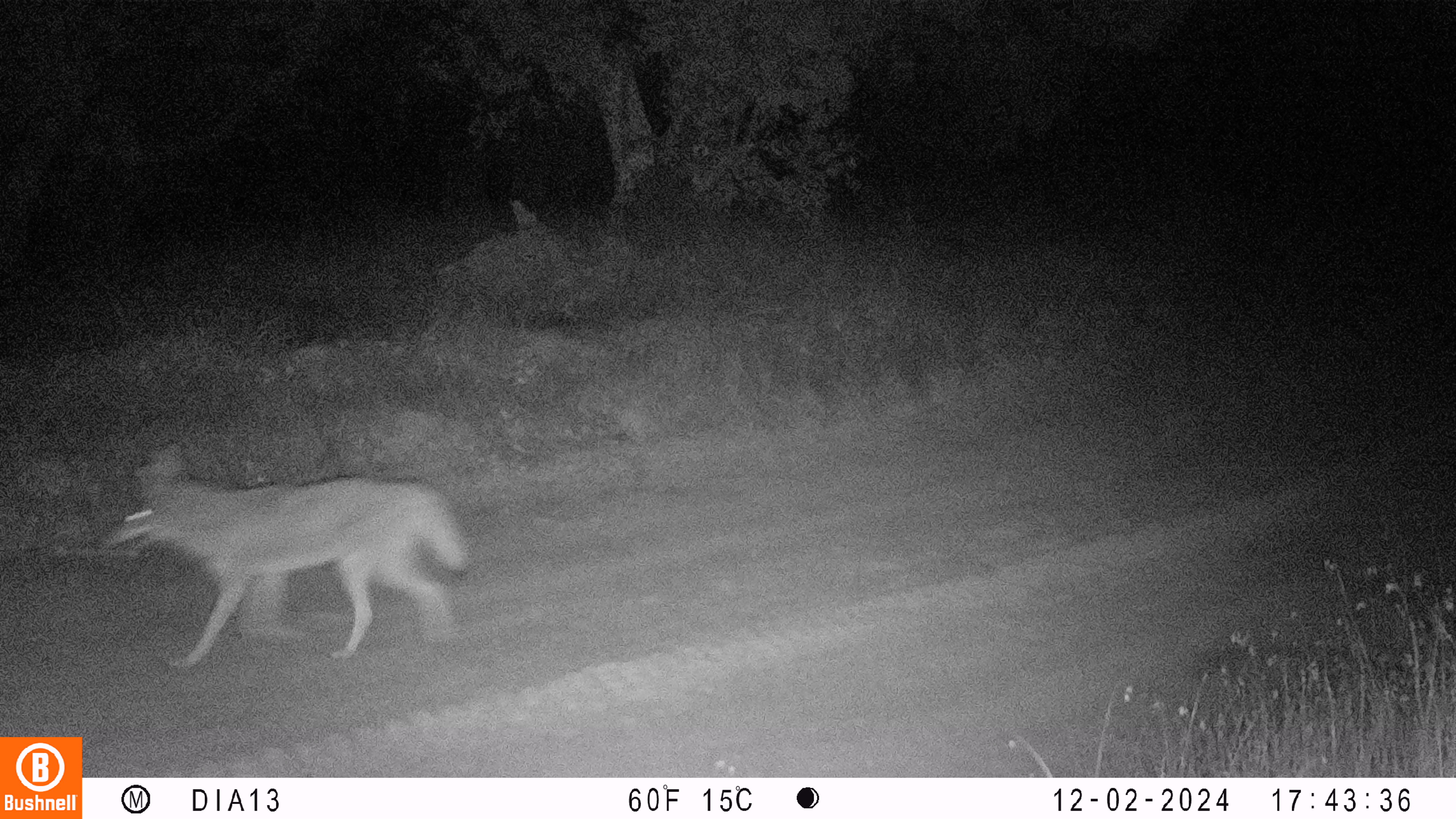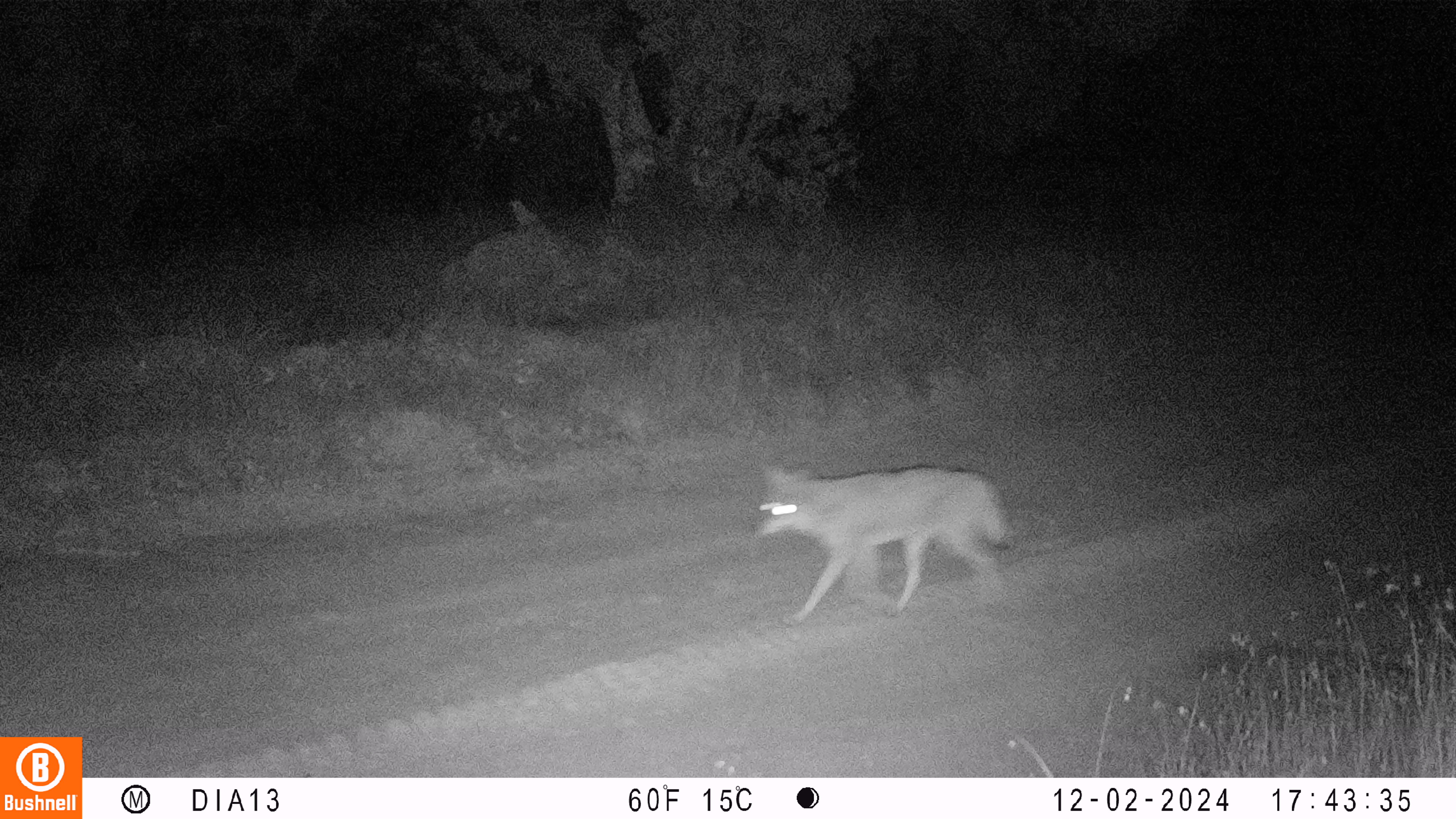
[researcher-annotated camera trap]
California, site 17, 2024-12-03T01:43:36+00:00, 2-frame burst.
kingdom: Animalia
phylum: Chordata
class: Mammalia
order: Carnivora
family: Canidae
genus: Canis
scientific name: Canis latrans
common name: coyote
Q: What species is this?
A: Coyote (Canis latrans).